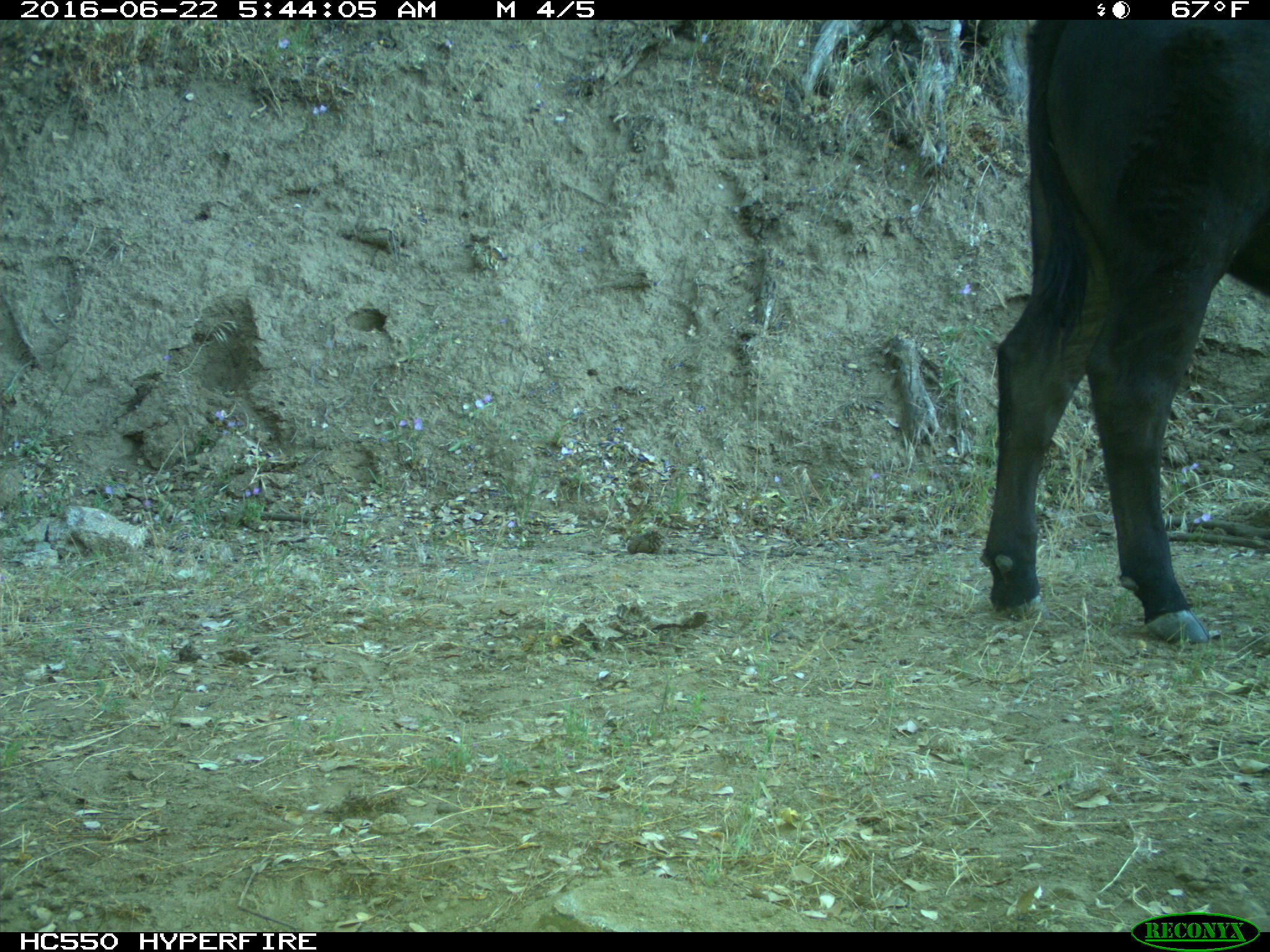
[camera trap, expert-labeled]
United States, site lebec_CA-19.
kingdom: Animalia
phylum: Chordata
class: Mammalia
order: Artiodactyla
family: Bovidae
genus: Bos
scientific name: Bos taurus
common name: domestic cow